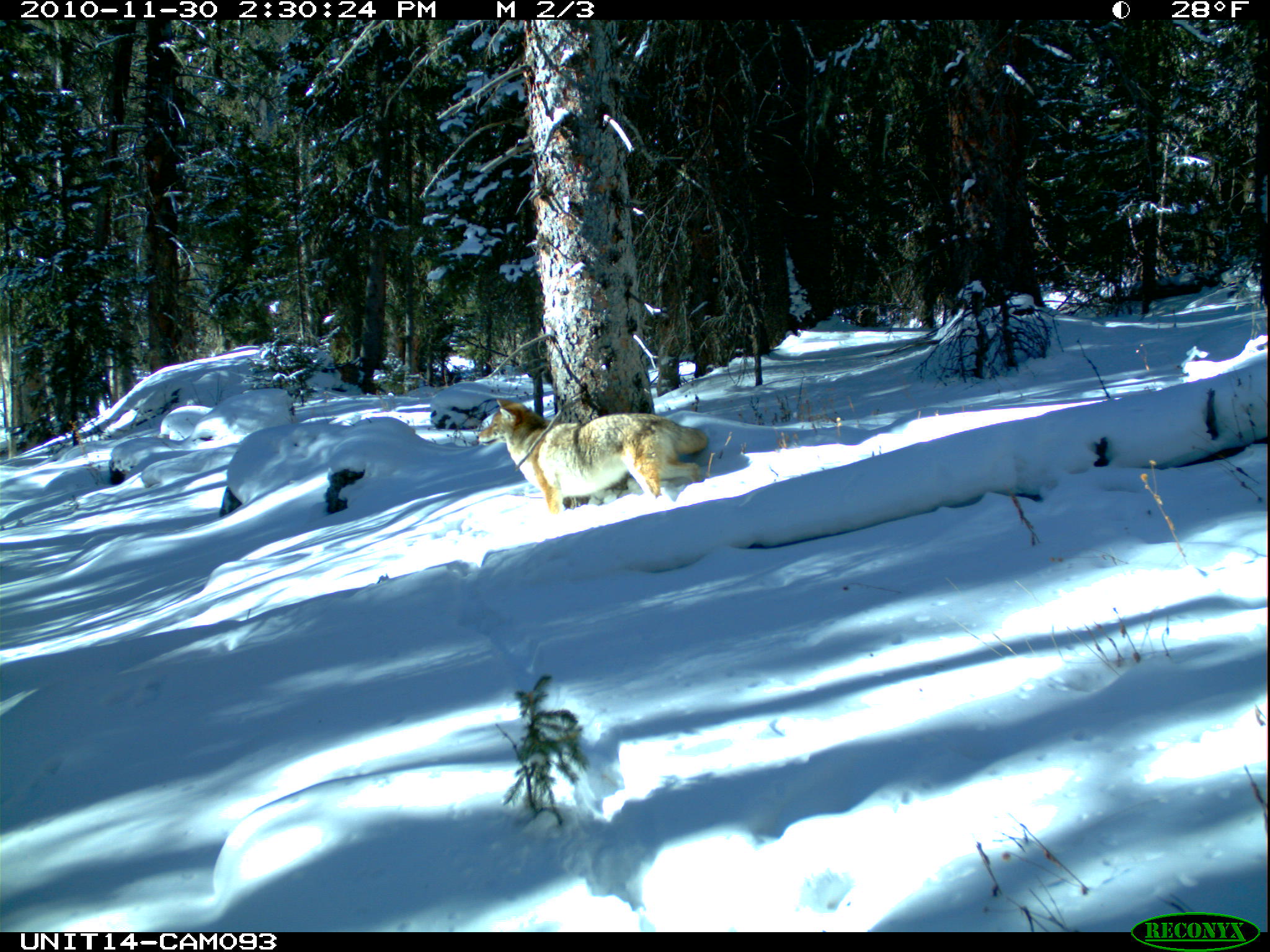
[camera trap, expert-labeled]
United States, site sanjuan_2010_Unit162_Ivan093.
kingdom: Animalia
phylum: Chordata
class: Mammalia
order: Carnivora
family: Canidae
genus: Canis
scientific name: Canis latrans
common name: coyote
Canis latrans (coyote).